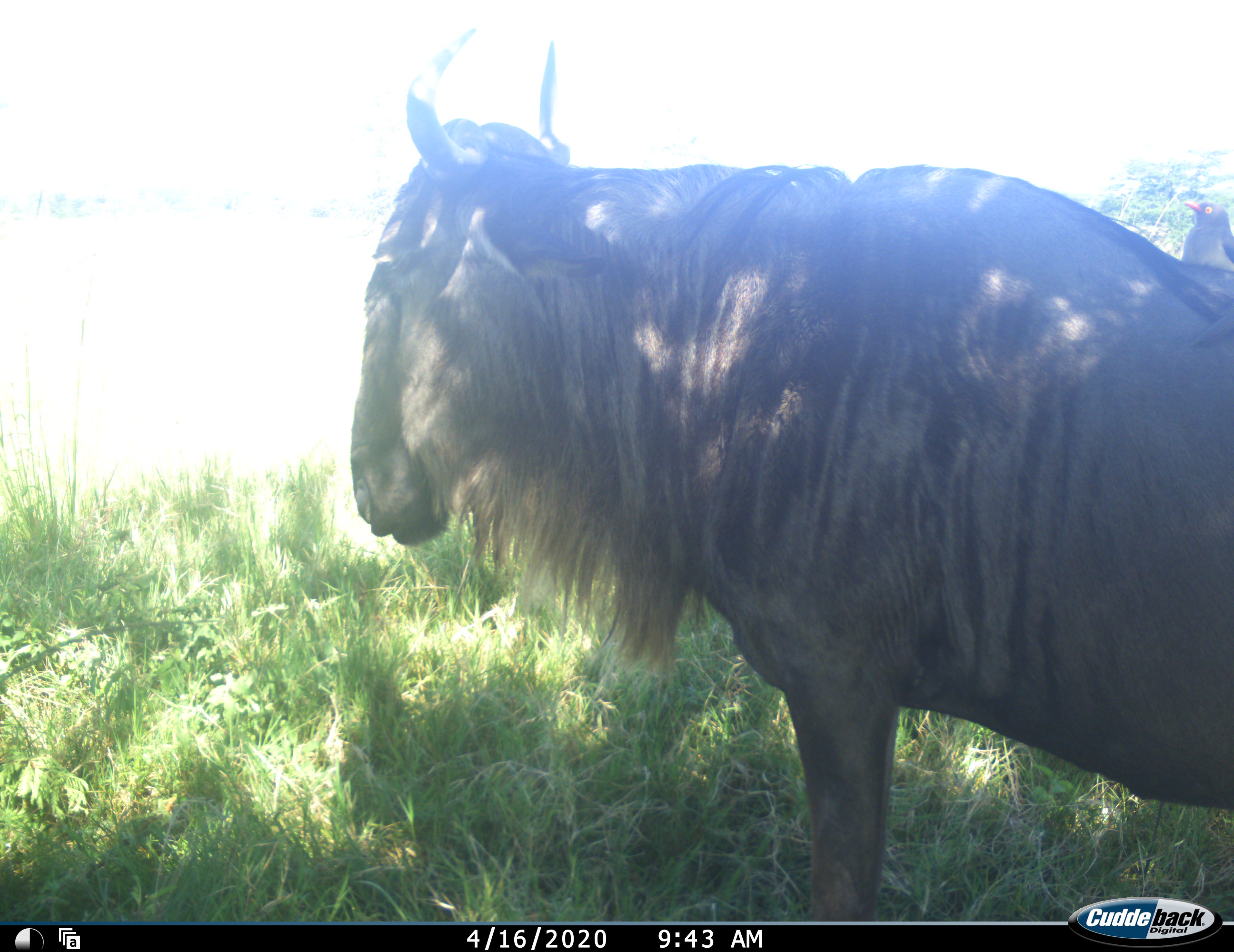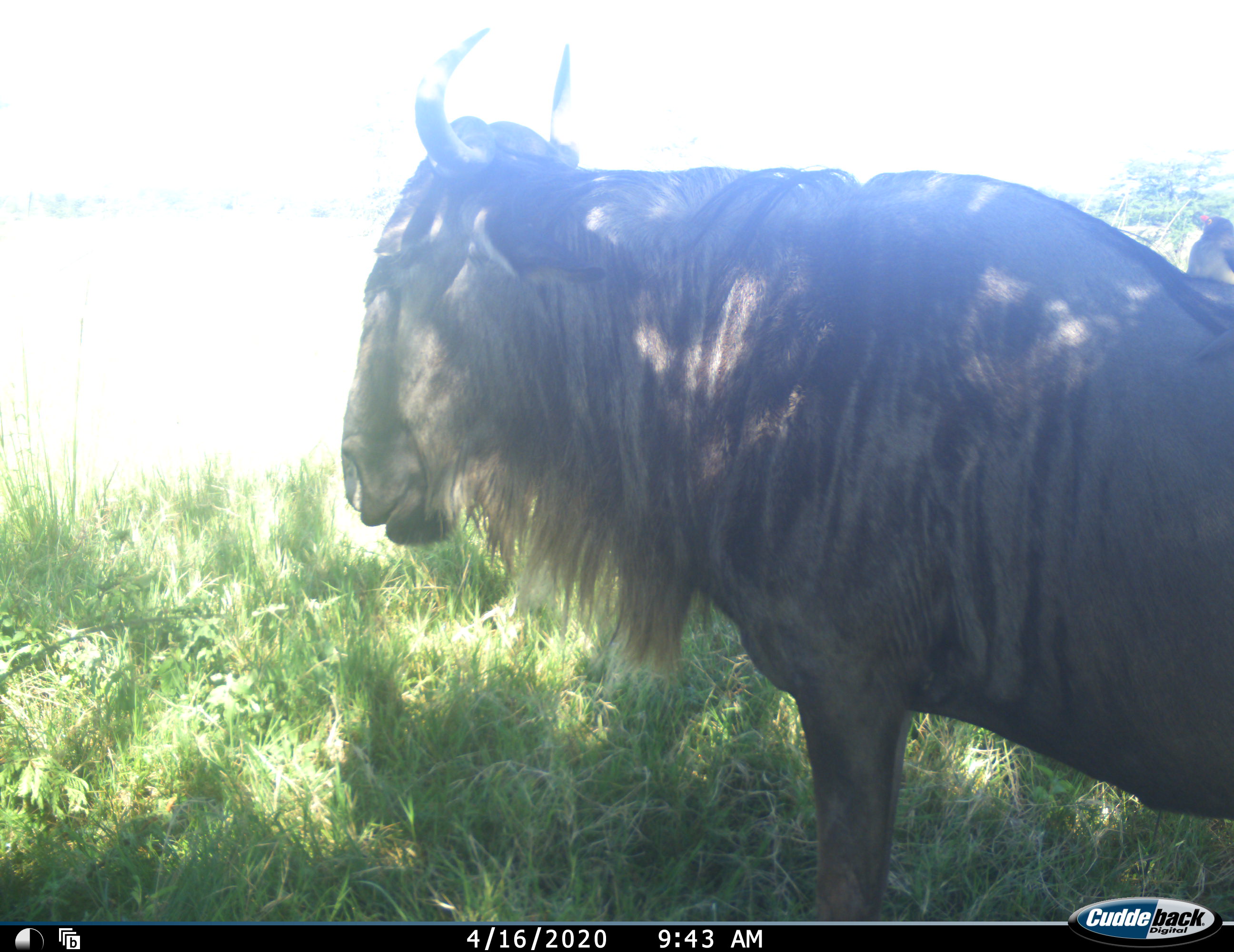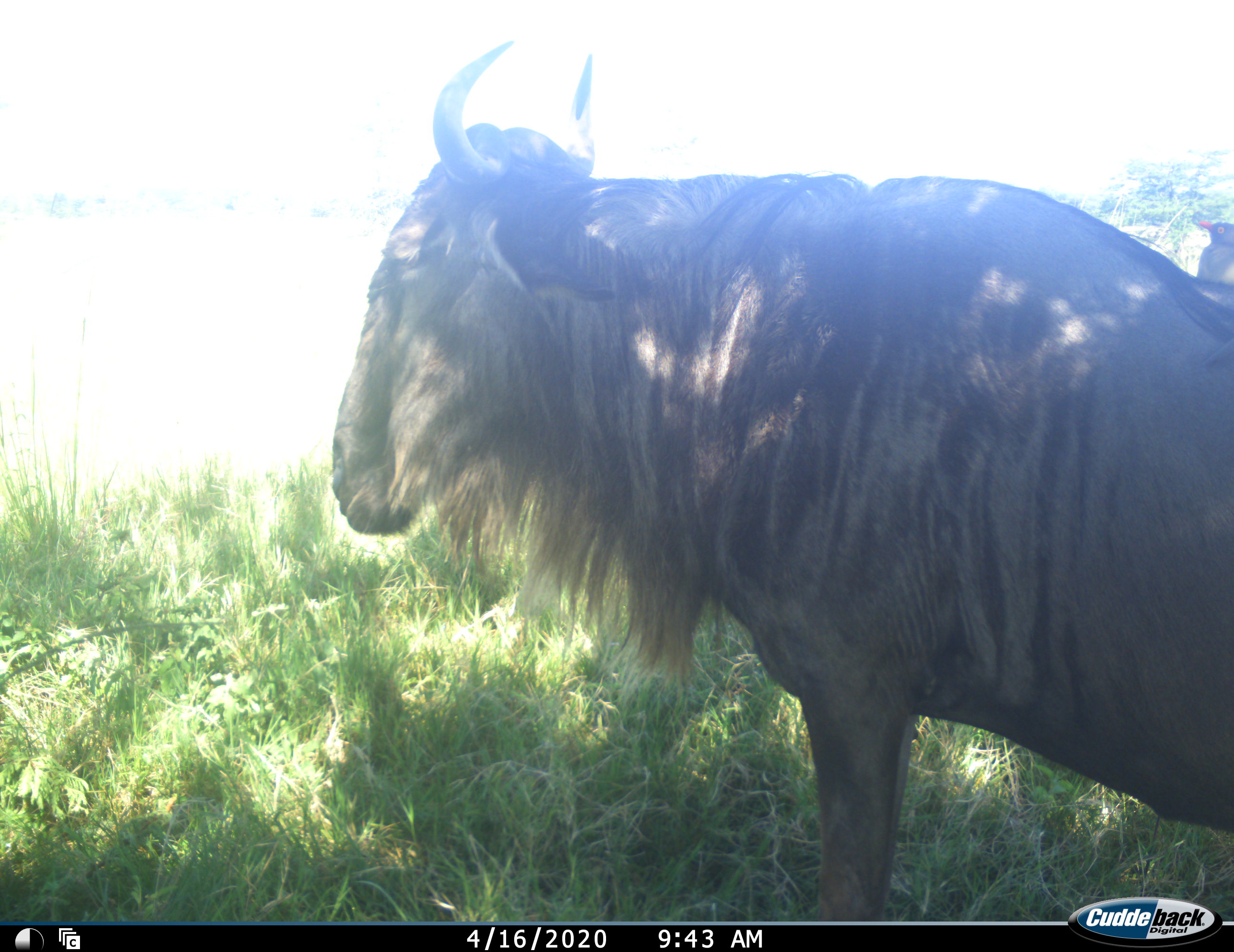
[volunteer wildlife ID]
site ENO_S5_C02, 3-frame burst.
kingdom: Animalia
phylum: Chordata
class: Aves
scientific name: Aves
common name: bird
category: birdother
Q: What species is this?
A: Birdother (bird) (Aves).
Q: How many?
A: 1.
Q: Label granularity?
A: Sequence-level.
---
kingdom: Animalia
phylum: Chordata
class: Mammalia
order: Artiodactyla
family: Bovidae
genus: Connochaetes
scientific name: Connochaetes taurinus taurinus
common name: blue wildebeest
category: wildebeestblue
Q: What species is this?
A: Wildebeestblue (blue wildebeest) (Connochaetes taurinus taurinus).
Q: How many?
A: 1.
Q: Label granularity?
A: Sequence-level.